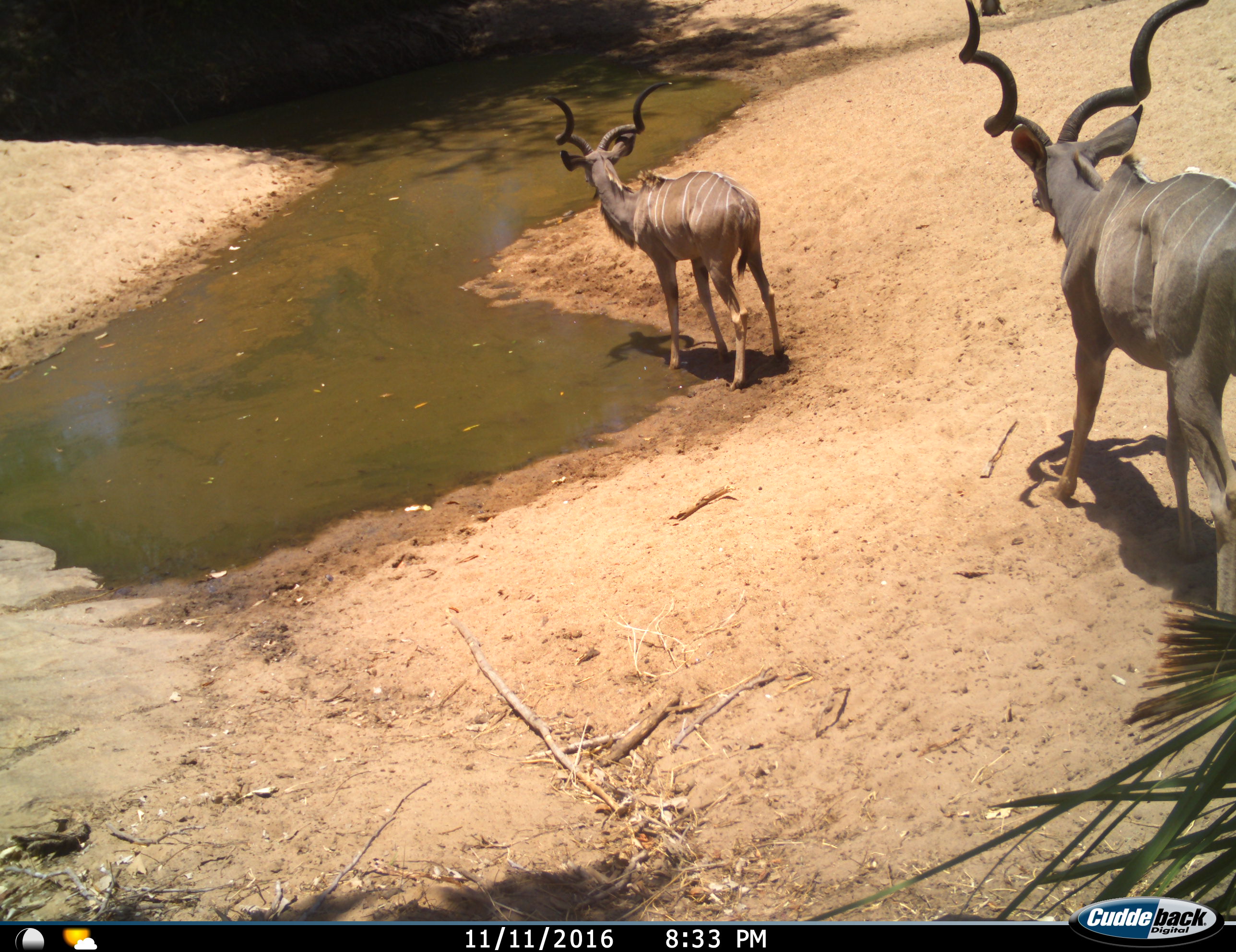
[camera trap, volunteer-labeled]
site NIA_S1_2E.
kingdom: Animalia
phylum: Chordata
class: Mammalia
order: Artiodactyla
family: Bovidae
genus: Tragelaphus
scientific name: Tragelaphus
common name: kudu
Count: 2.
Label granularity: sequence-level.